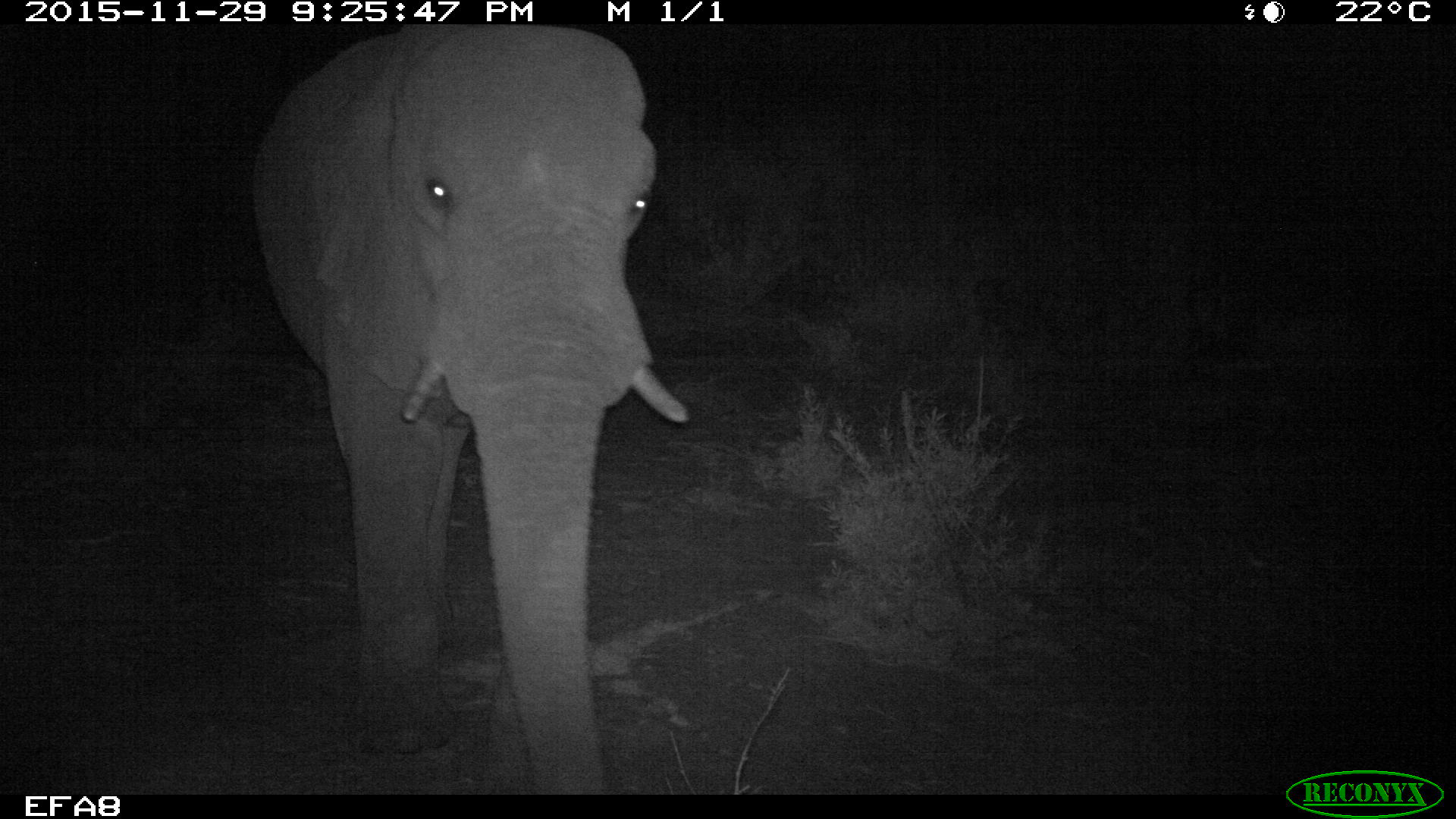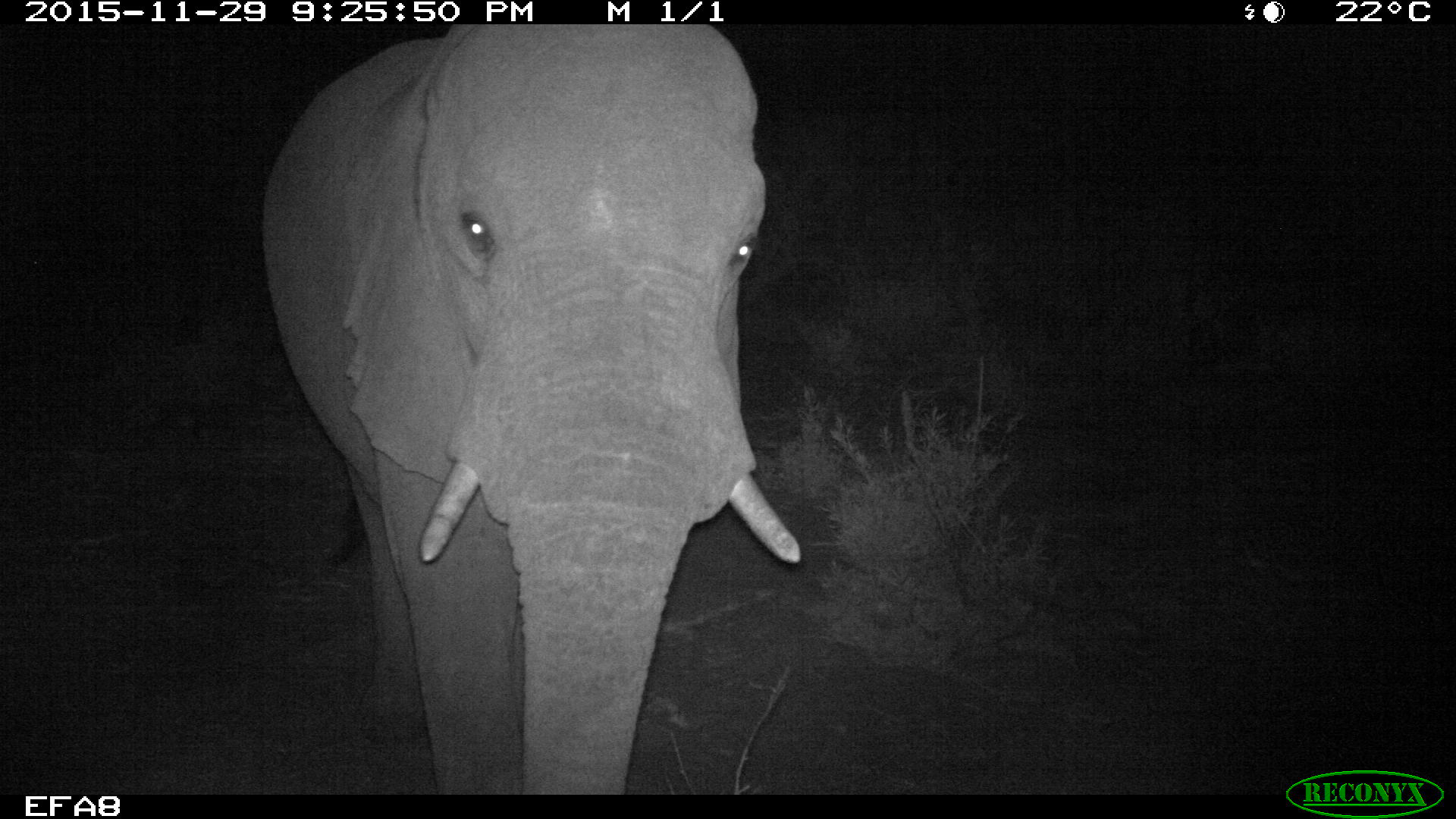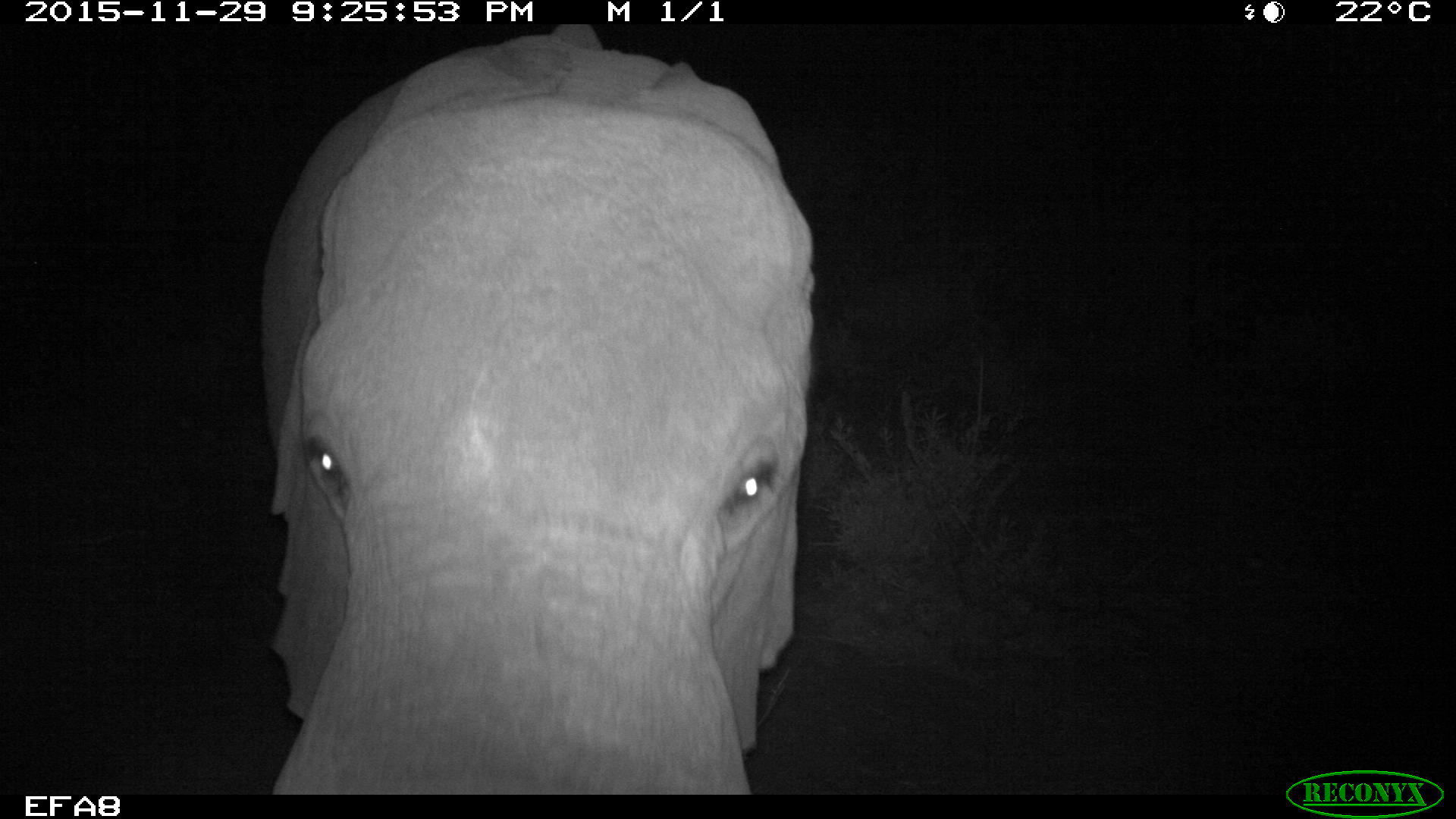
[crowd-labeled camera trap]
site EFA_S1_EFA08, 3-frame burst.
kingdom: Animalia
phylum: Chordata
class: Mammalia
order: Proboscidea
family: Elephantidae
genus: Loxodonta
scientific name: Loxodonta africana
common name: african bush elephant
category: elephant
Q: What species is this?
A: Elephant (african bush elephant) (Loxodonta africana).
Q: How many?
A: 1.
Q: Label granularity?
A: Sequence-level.